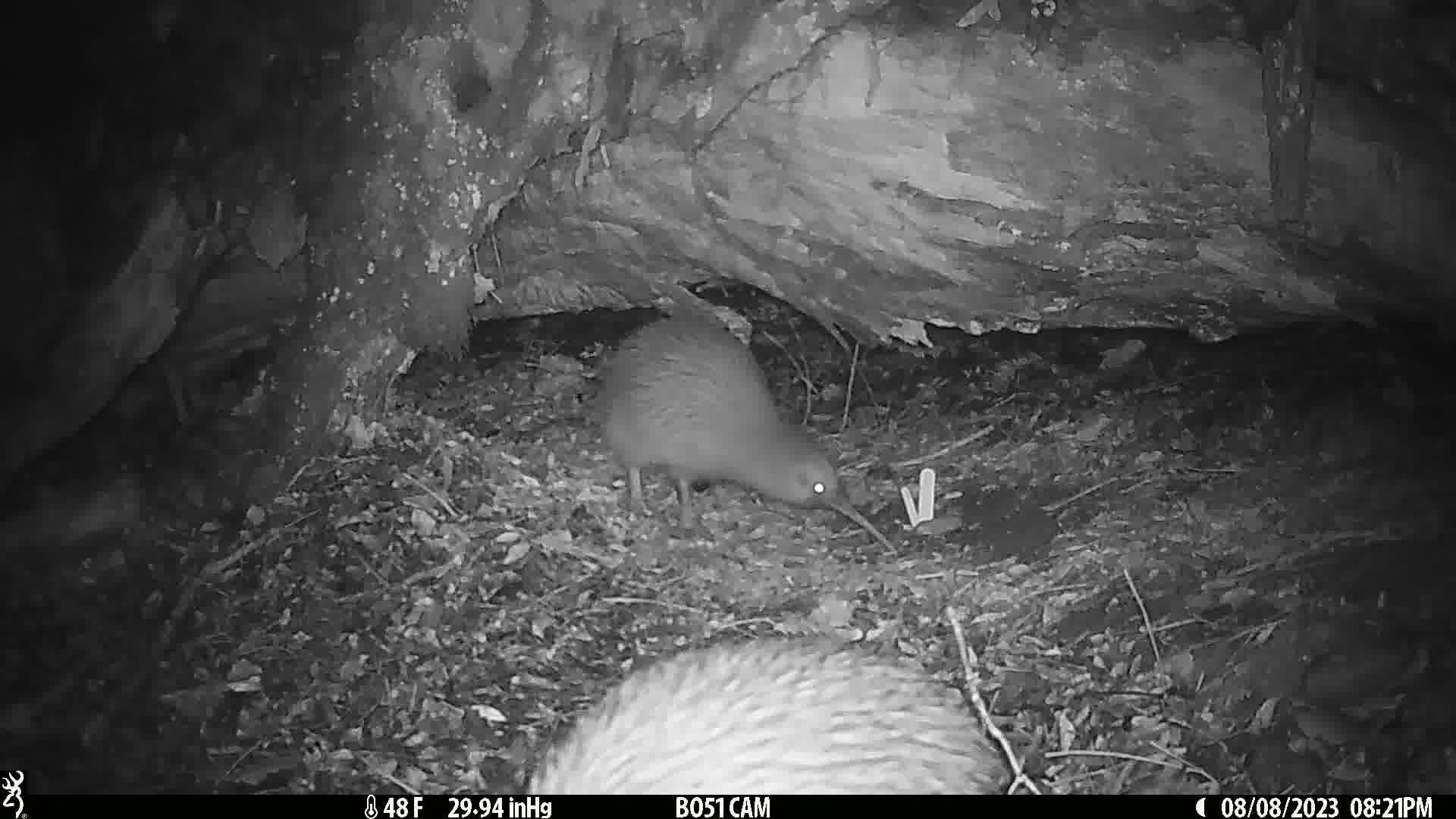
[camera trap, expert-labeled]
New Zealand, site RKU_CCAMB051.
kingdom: Animalia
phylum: Chordata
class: Aves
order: Apterygiformes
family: Apterygidae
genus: Apteryx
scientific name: Apteryx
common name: kiwi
Kiwi (Apteryx).